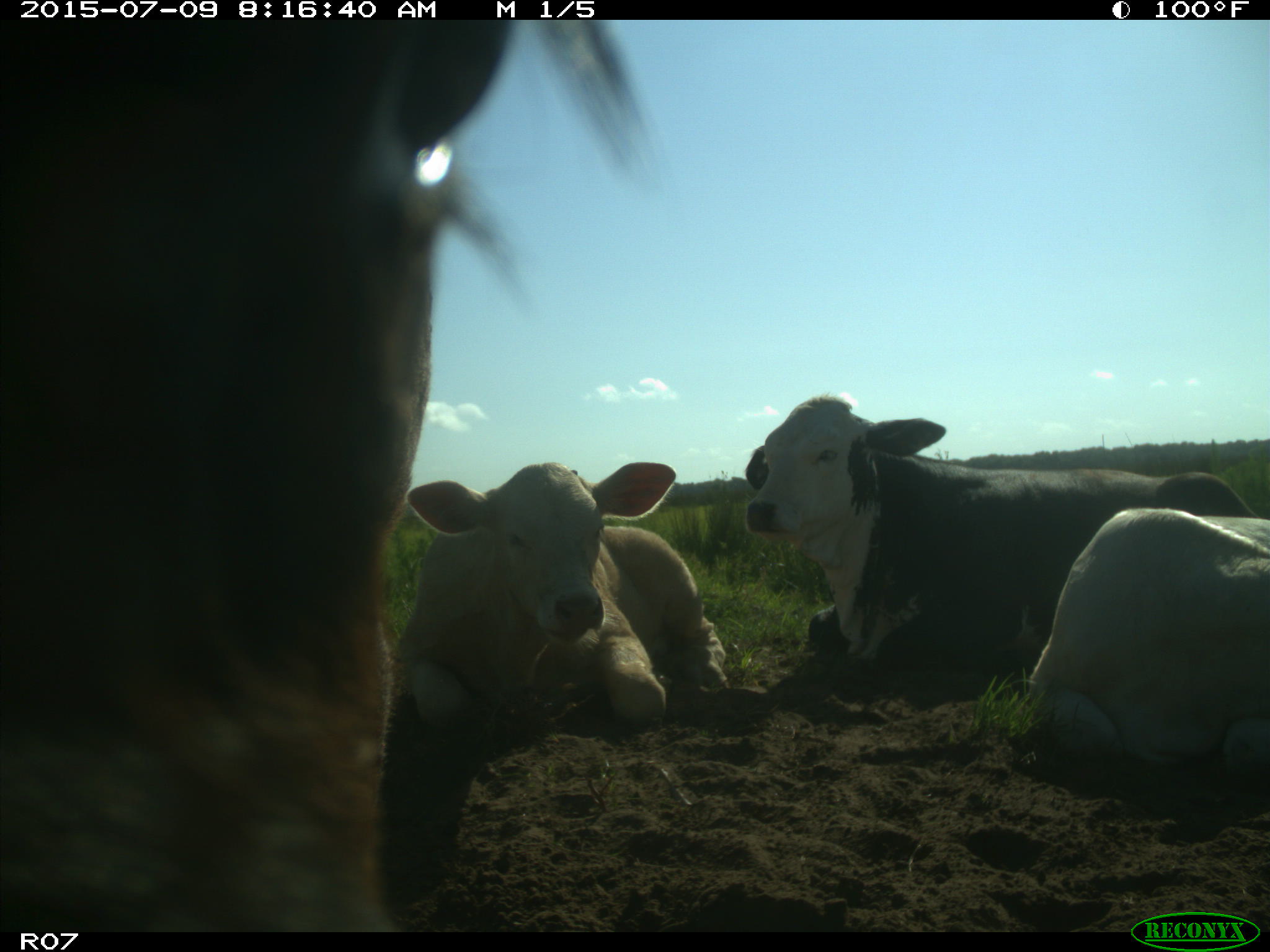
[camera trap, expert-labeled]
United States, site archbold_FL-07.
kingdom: Animalia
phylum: Chordata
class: Mammalia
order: Artiodactyla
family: Bovidae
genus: Bos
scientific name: Bos taurus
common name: domestic cow